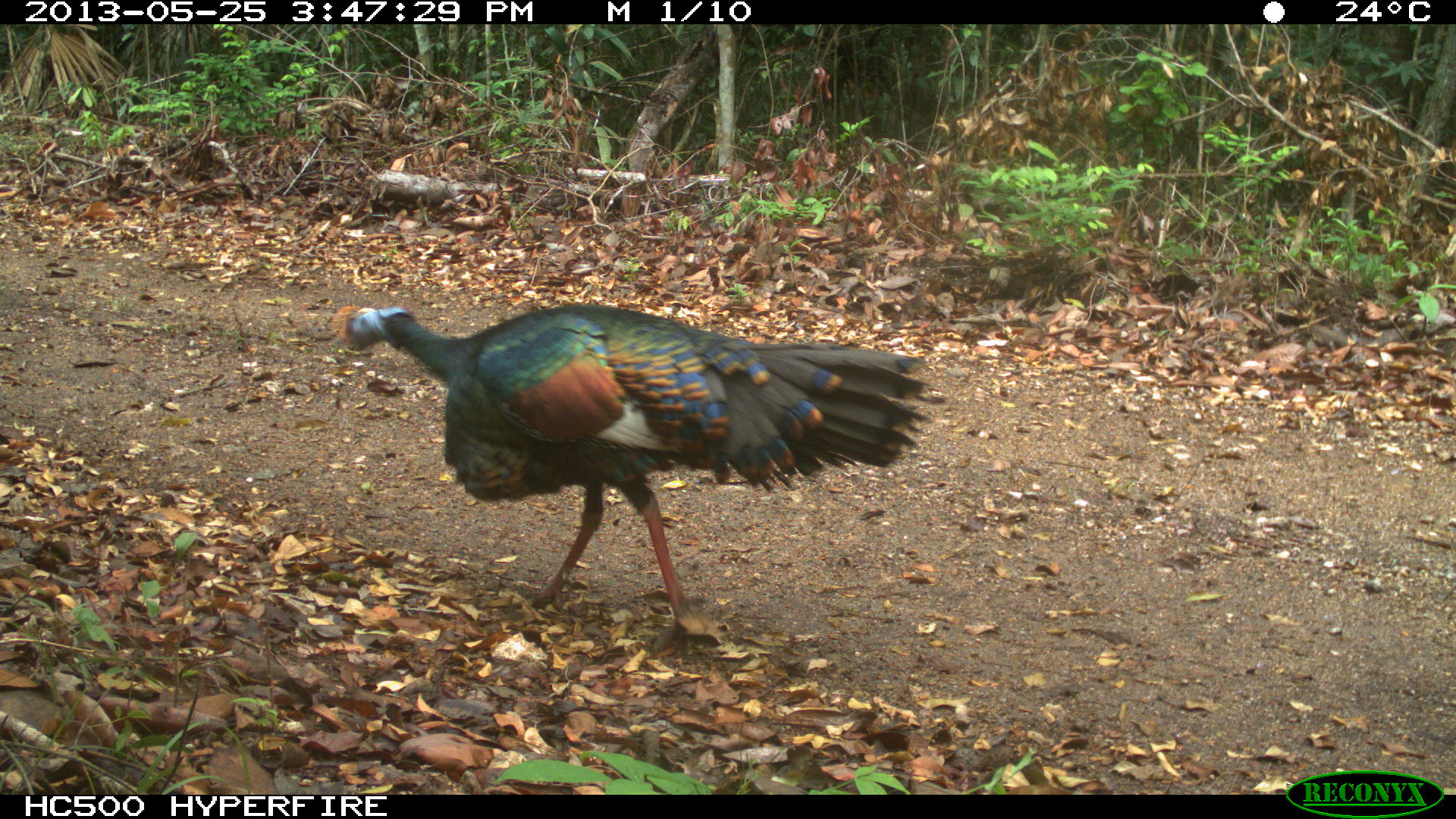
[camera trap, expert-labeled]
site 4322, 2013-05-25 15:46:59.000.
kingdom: Animalia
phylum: Chordata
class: Aves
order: Galliformes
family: Phasianidae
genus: Meleagris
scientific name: Meleagris ocellata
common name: ocellated turkey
Meleagris ocellata (ocellated turkey), count 1, sex male.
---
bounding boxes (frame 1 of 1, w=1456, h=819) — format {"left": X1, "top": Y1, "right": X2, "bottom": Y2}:
meleagris ocellata: {"left": 339, "top": 298, "right": 947, "bottom": 651}